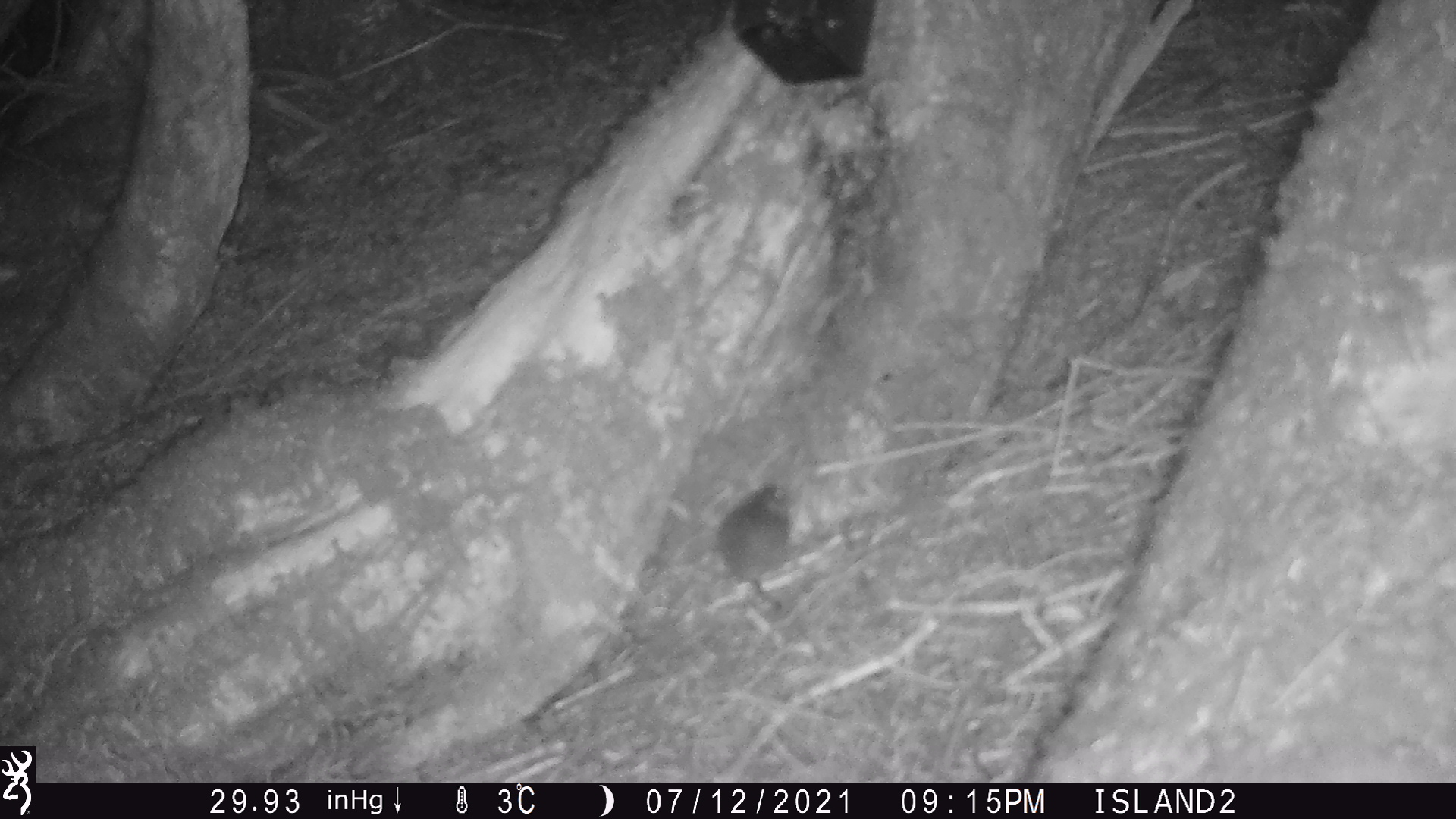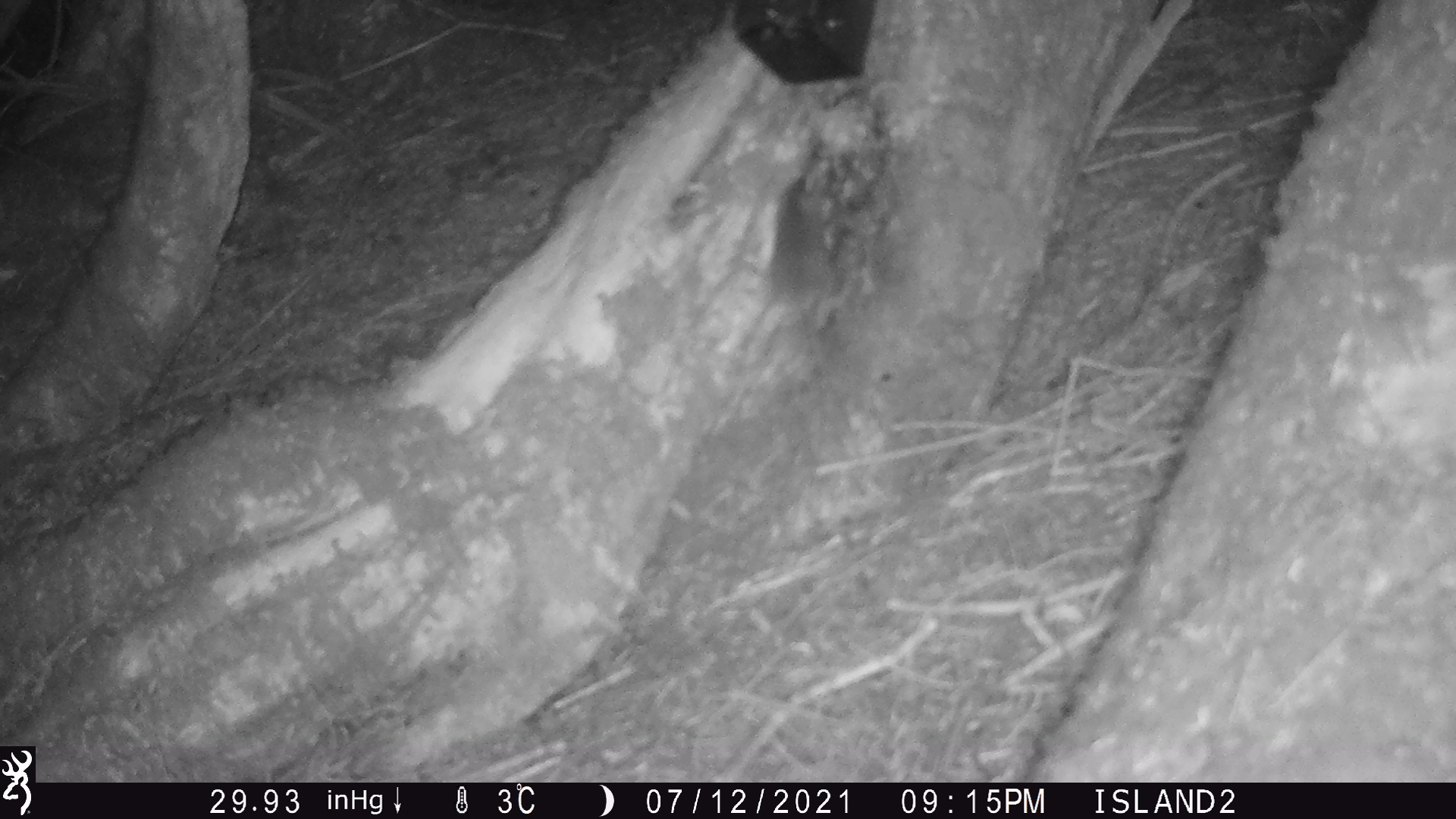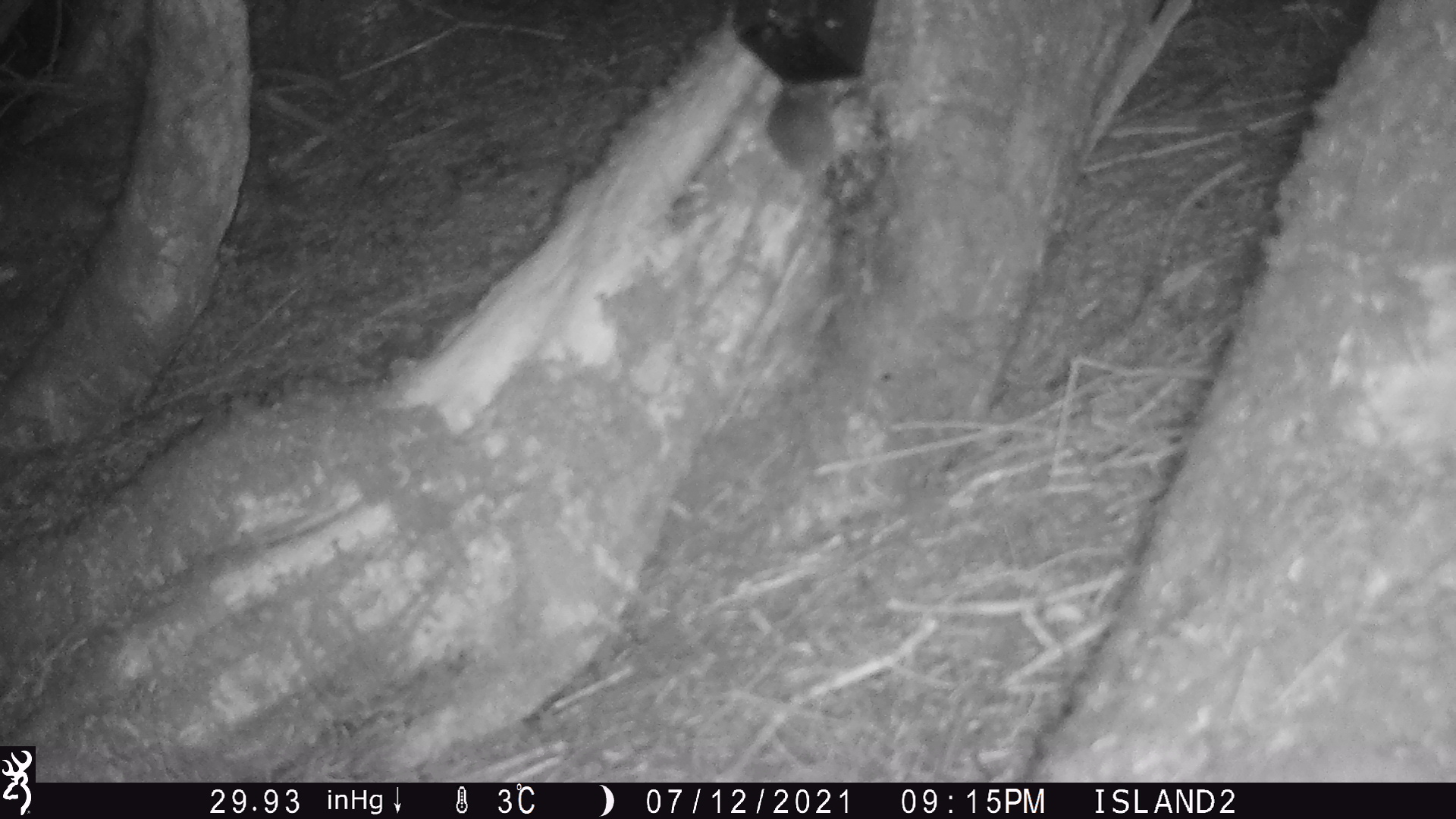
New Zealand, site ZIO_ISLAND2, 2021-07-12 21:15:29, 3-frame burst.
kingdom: Animalia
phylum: Chordata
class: Mammalia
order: Rodentia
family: Muridae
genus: Mus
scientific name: Mus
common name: mouse